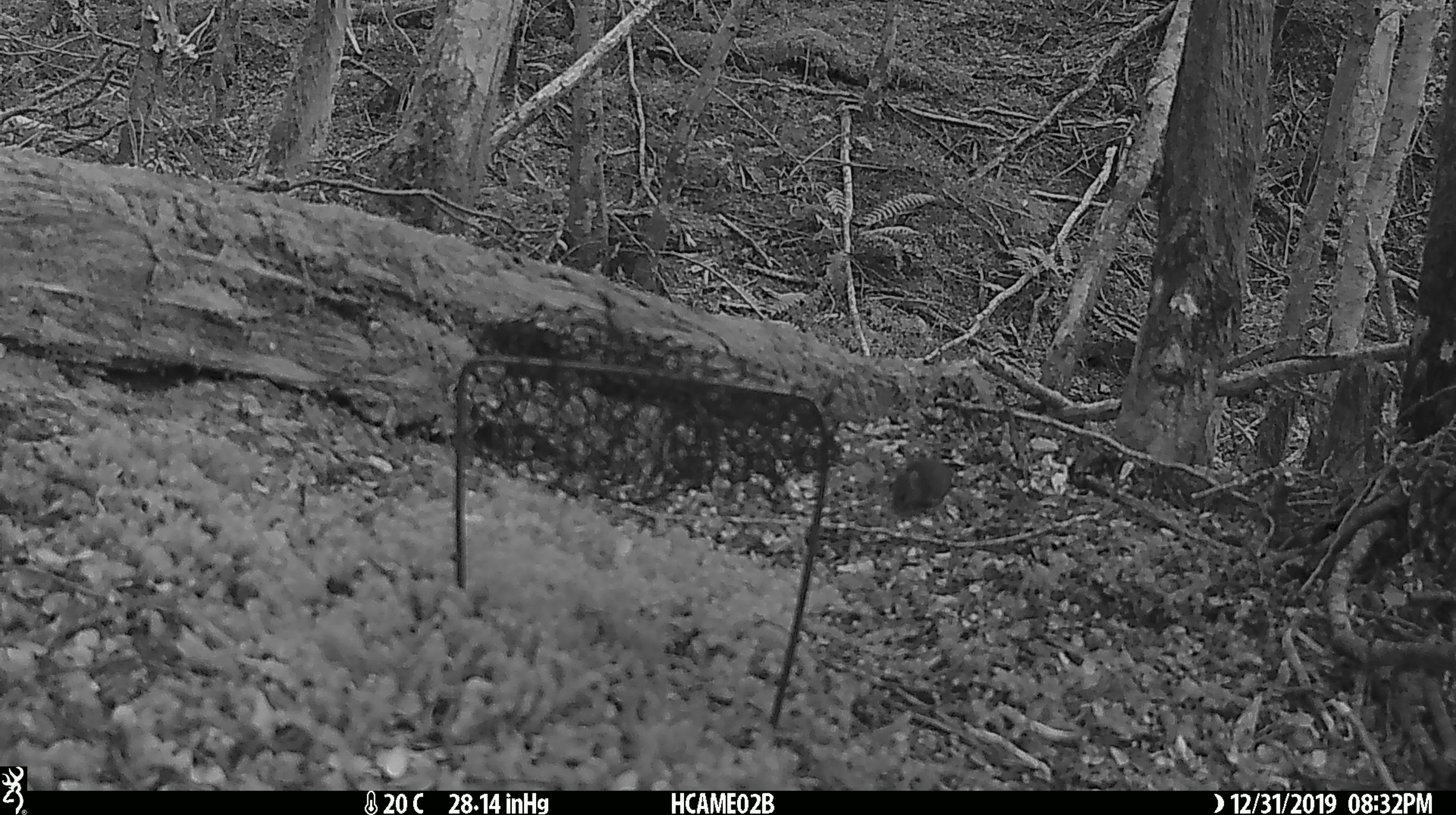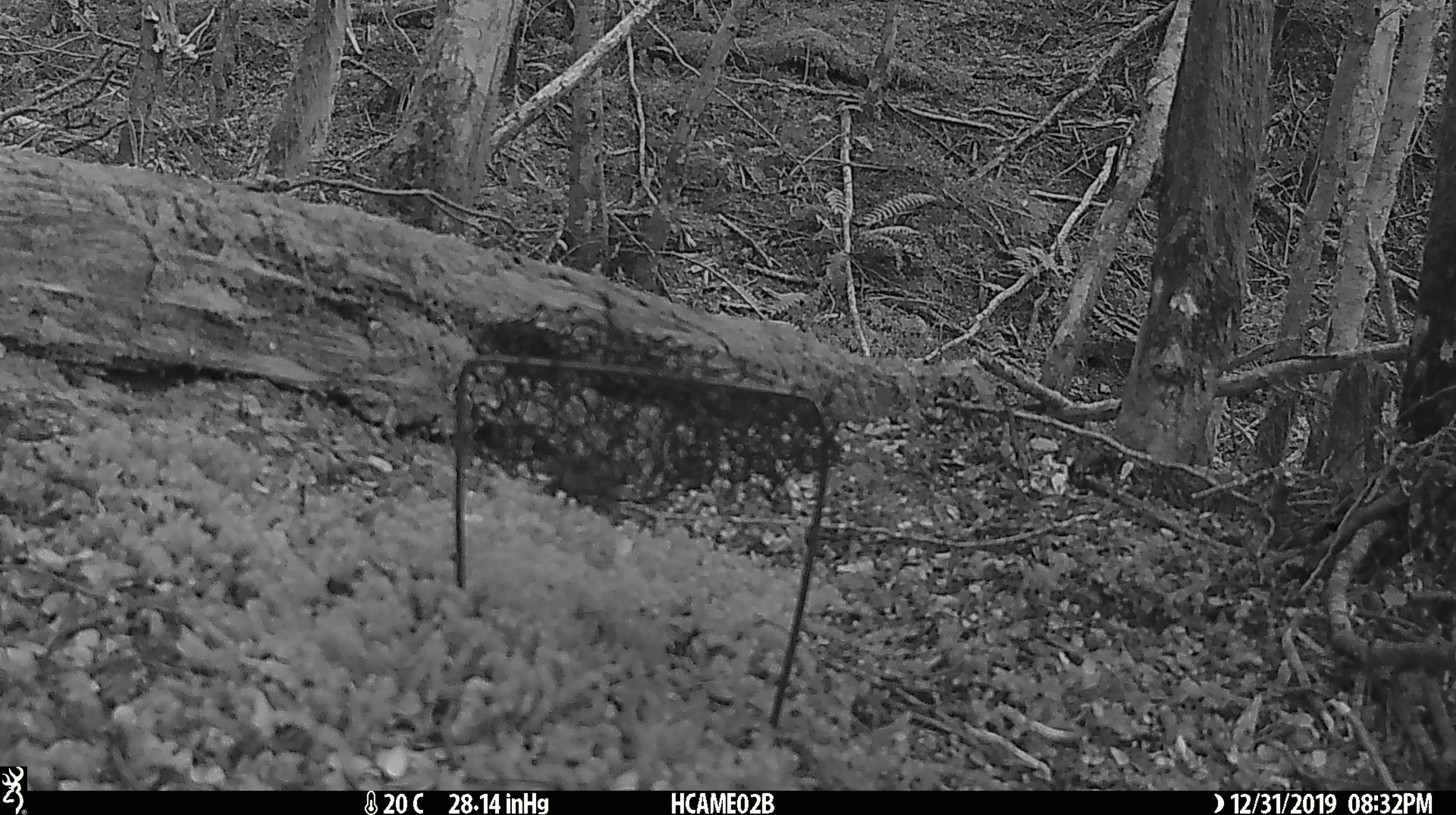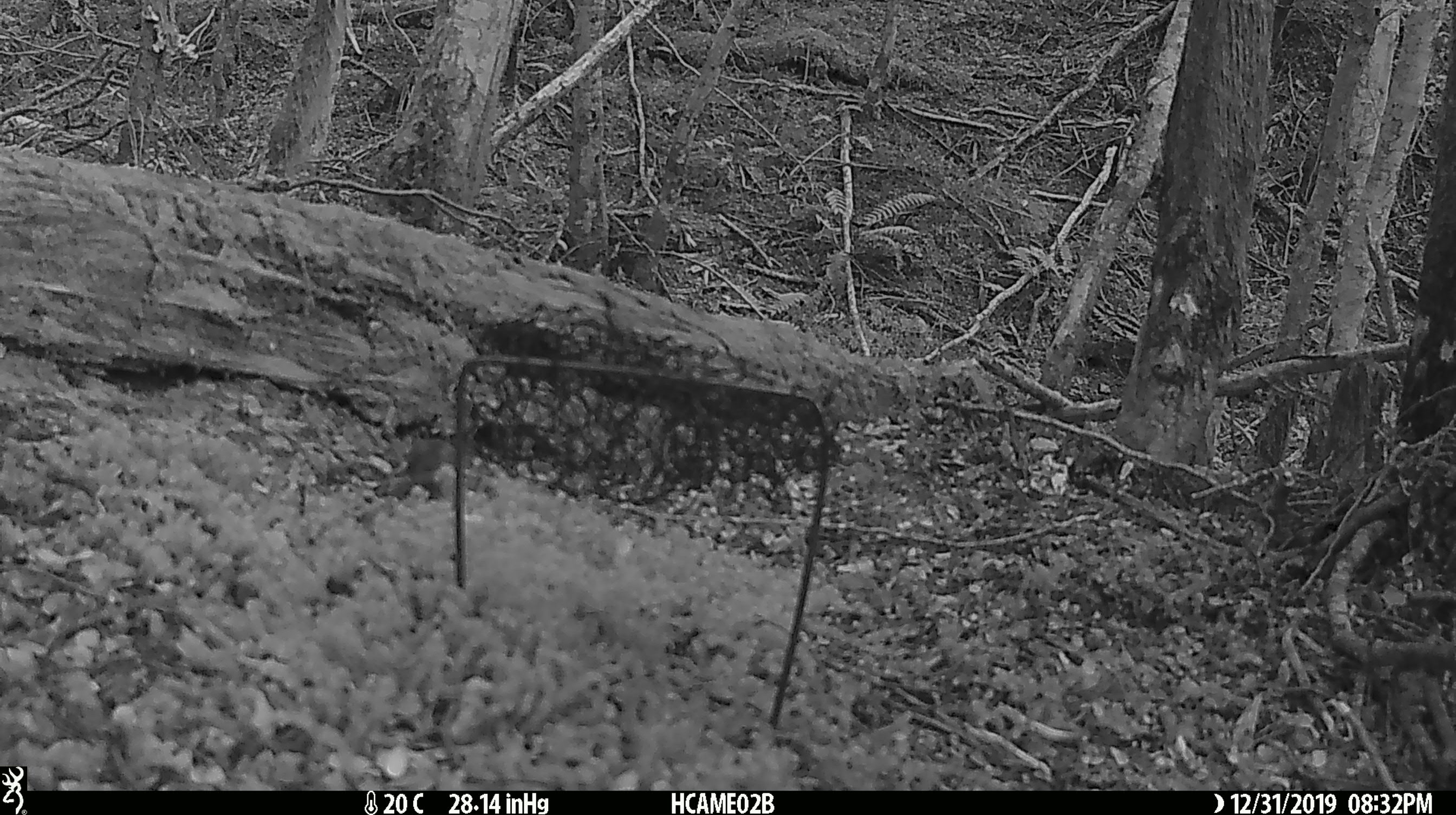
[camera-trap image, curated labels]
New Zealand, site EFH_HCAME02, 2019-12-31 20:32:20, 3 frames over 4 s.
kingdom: Animalia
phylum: Chordata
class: Mammalia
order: Rodentia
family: Muridae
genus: Mus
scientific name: Mus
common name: mouse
Mouse (Mus).